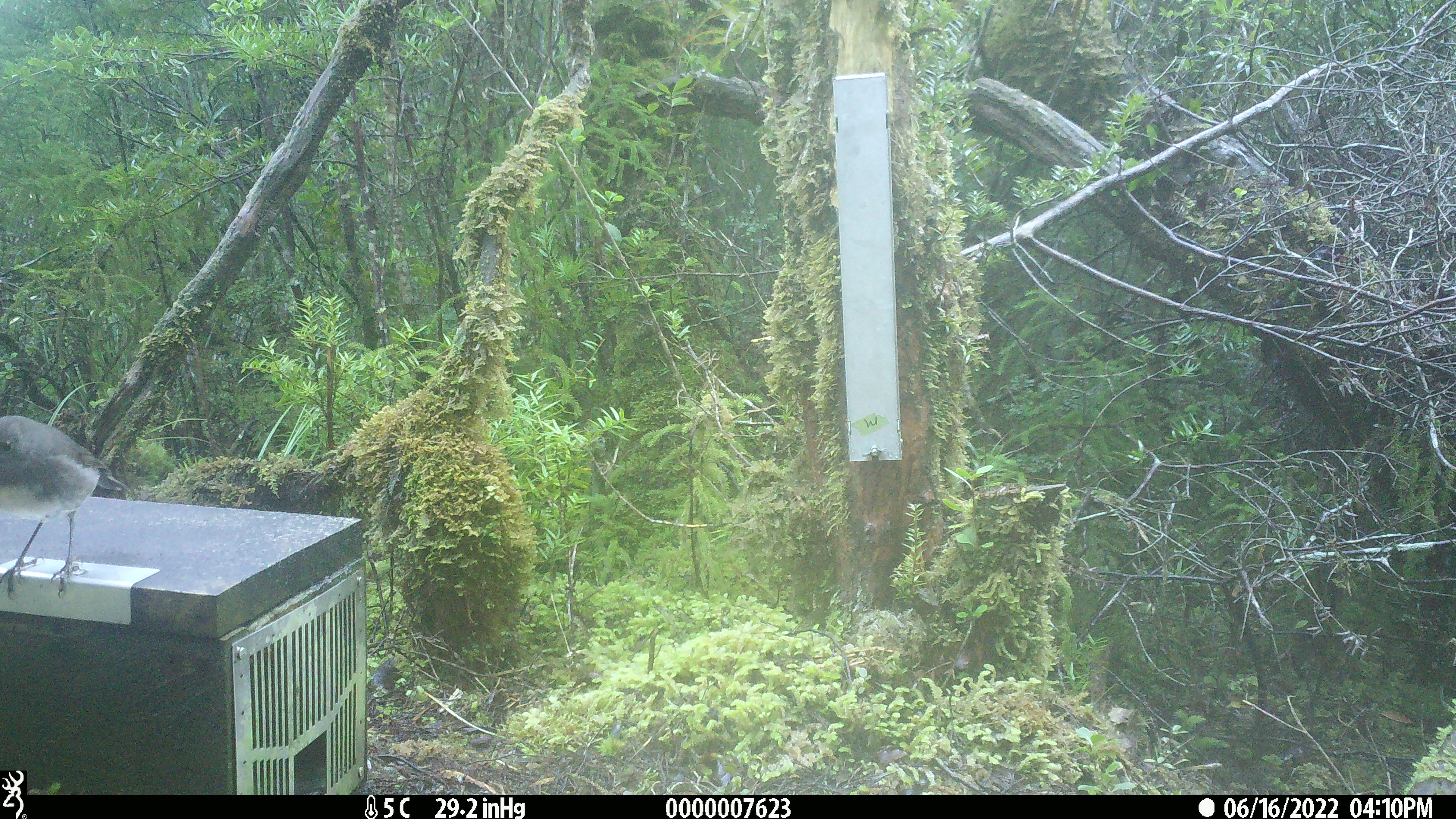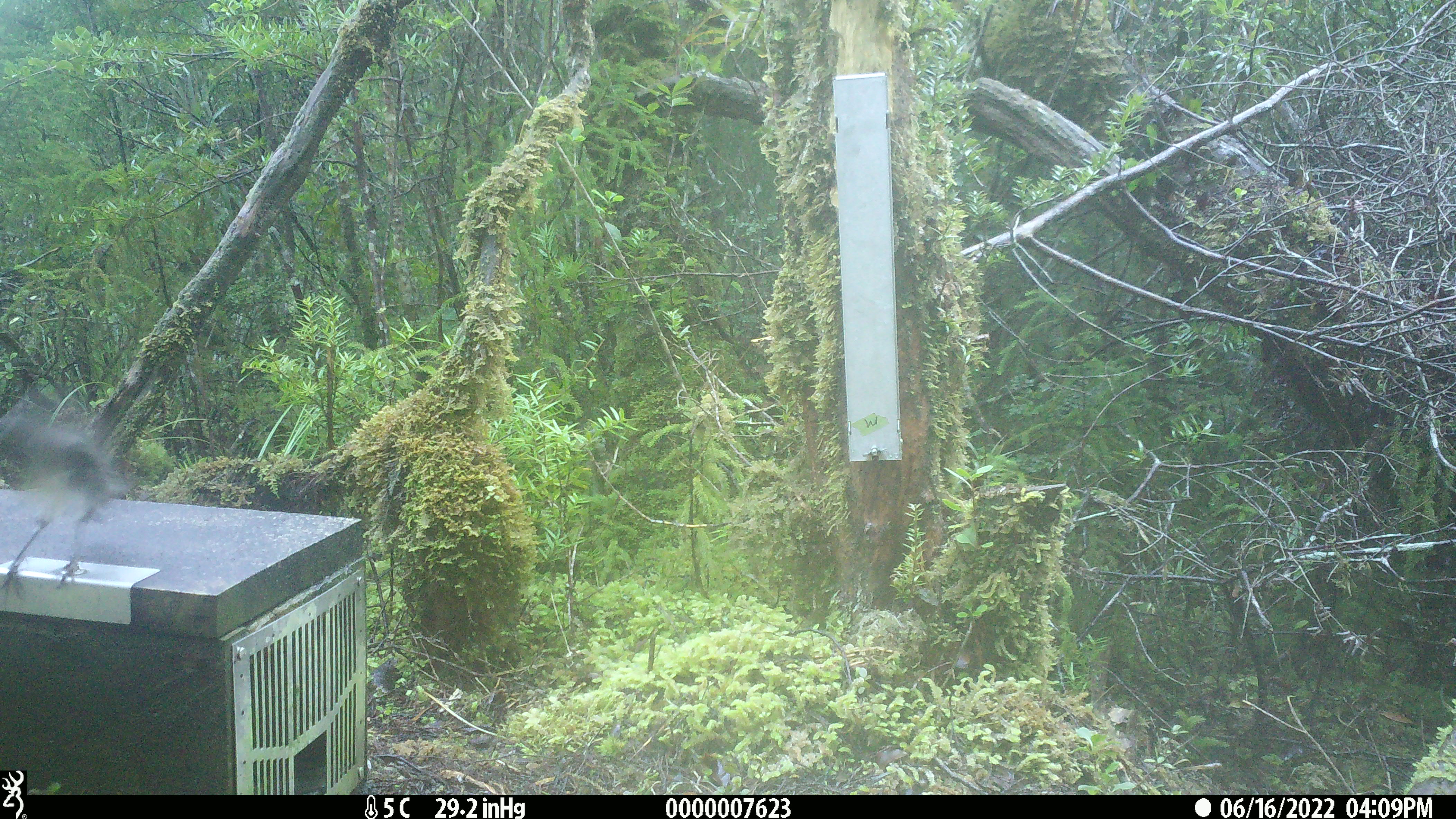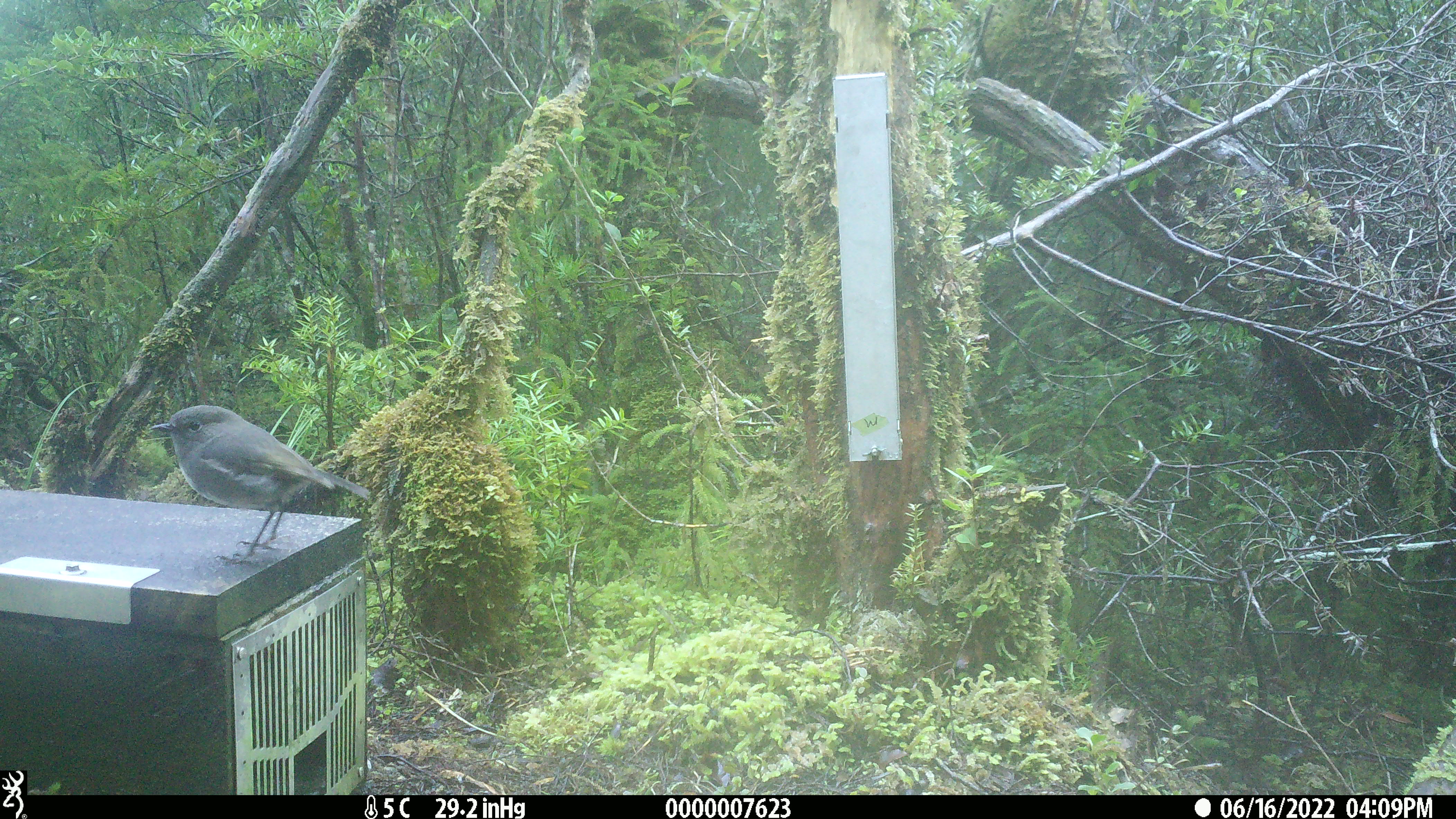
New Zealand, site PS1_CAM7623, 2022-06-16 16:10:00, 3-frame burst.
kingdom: Animalia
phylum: Chordata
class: Aves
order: Passeriformes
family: Petroicidae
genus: Petroica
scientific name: Petroica australis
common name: new zealand robin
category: robin